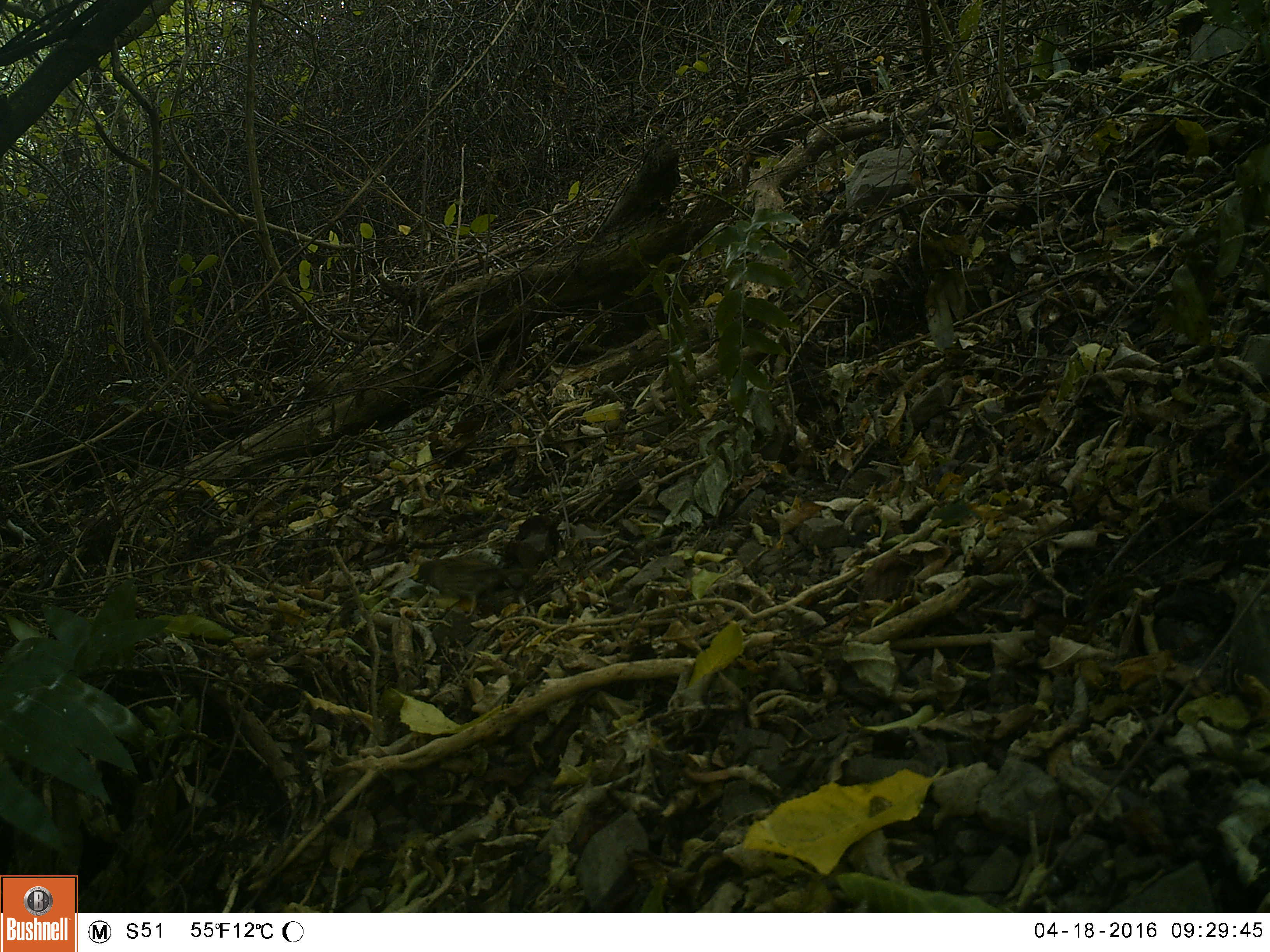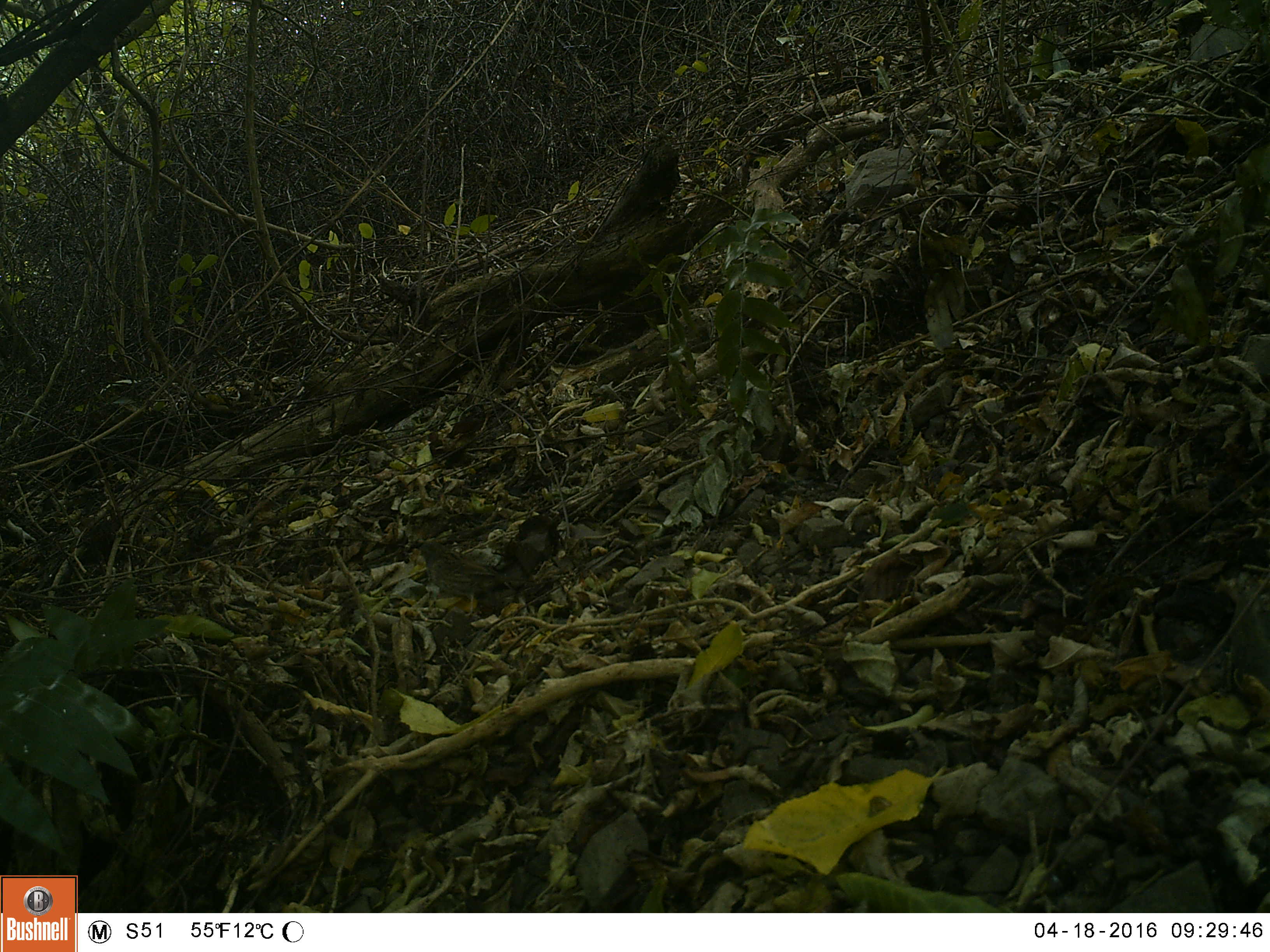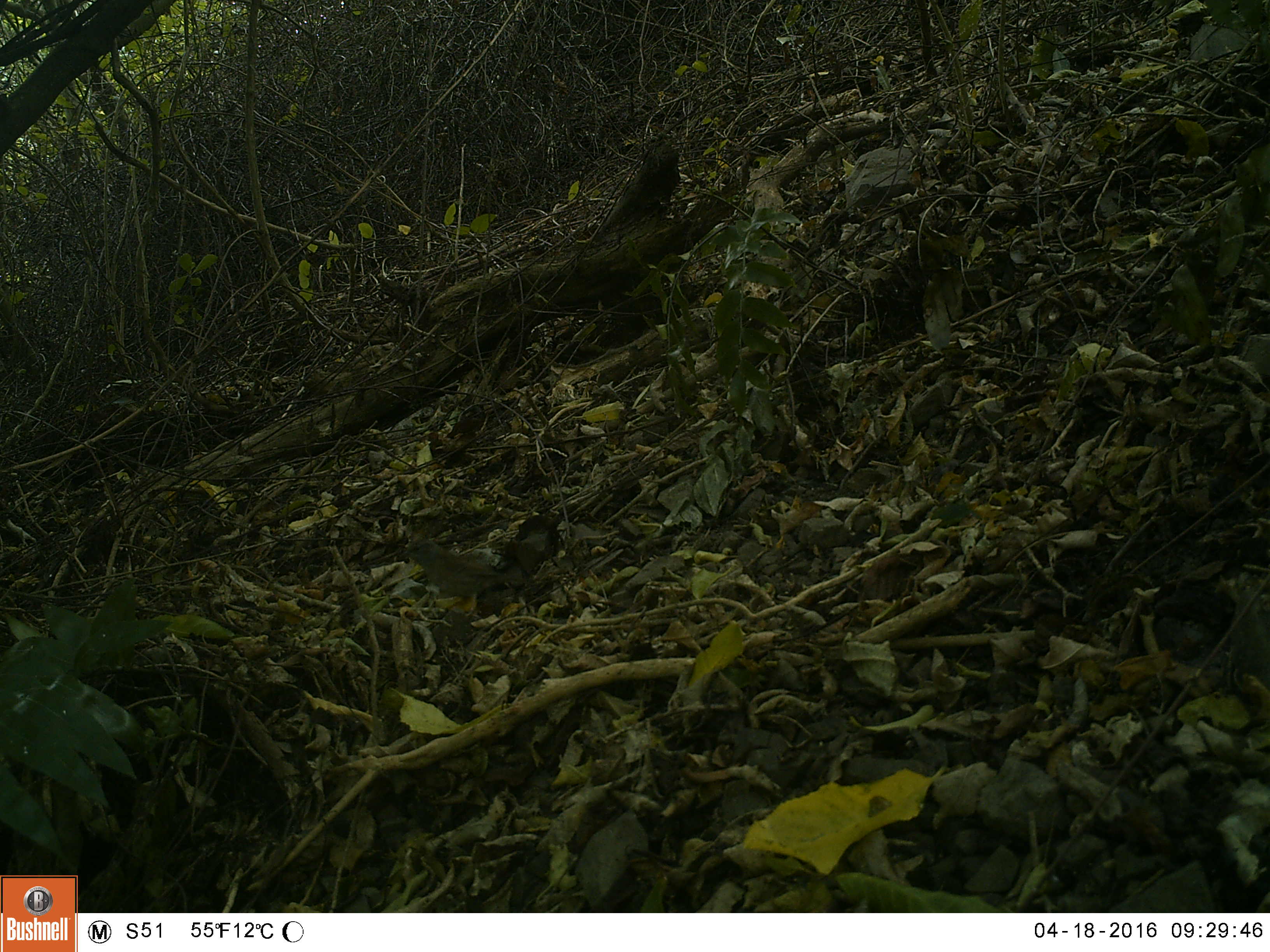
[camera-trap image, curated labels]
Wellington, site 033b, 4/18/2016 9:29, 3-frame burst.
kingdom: Animalia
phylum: Chordata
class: Aves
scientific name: Aves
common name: bird